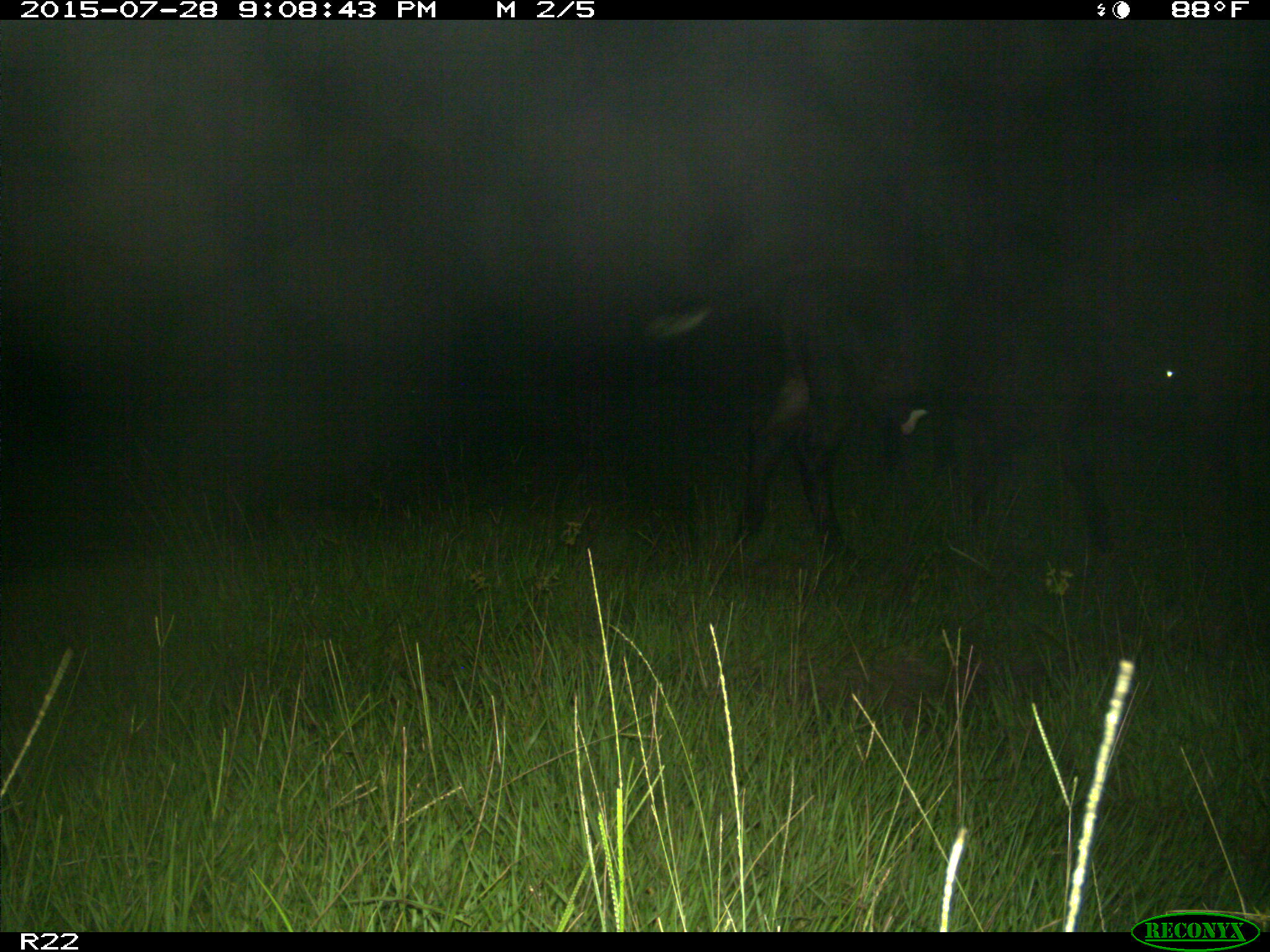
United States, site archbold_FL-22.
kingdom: Animalia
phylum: Chordata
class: Mammalia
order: Artiodactyla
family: Bovidae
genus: Bos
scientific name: Bos taurus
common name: domestic cow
Bos taurus (domestic cow).